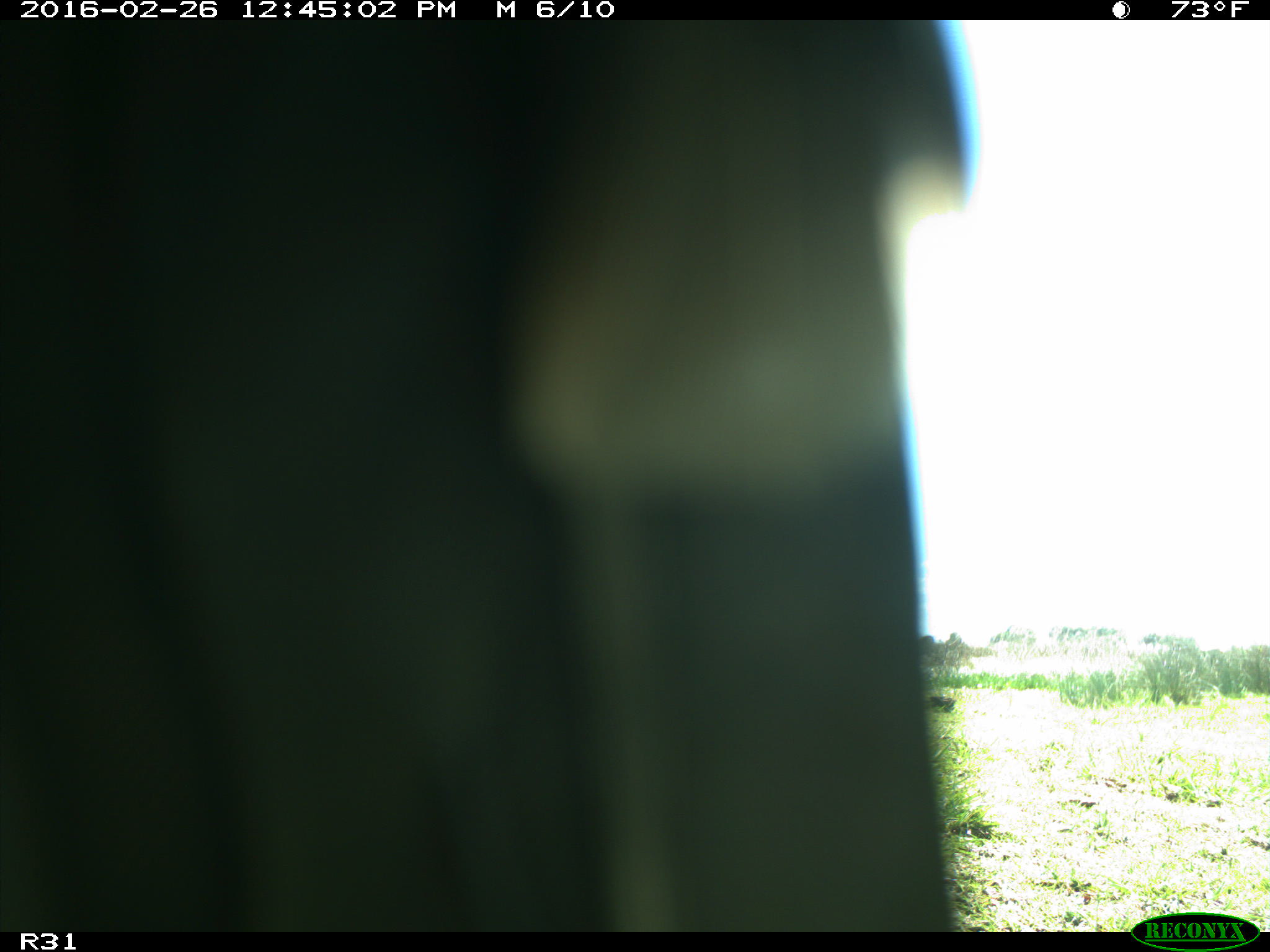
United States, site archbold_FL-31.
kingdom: Animalia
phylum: Chordata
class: Aves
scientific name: Aves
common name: birds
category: unidentified bird